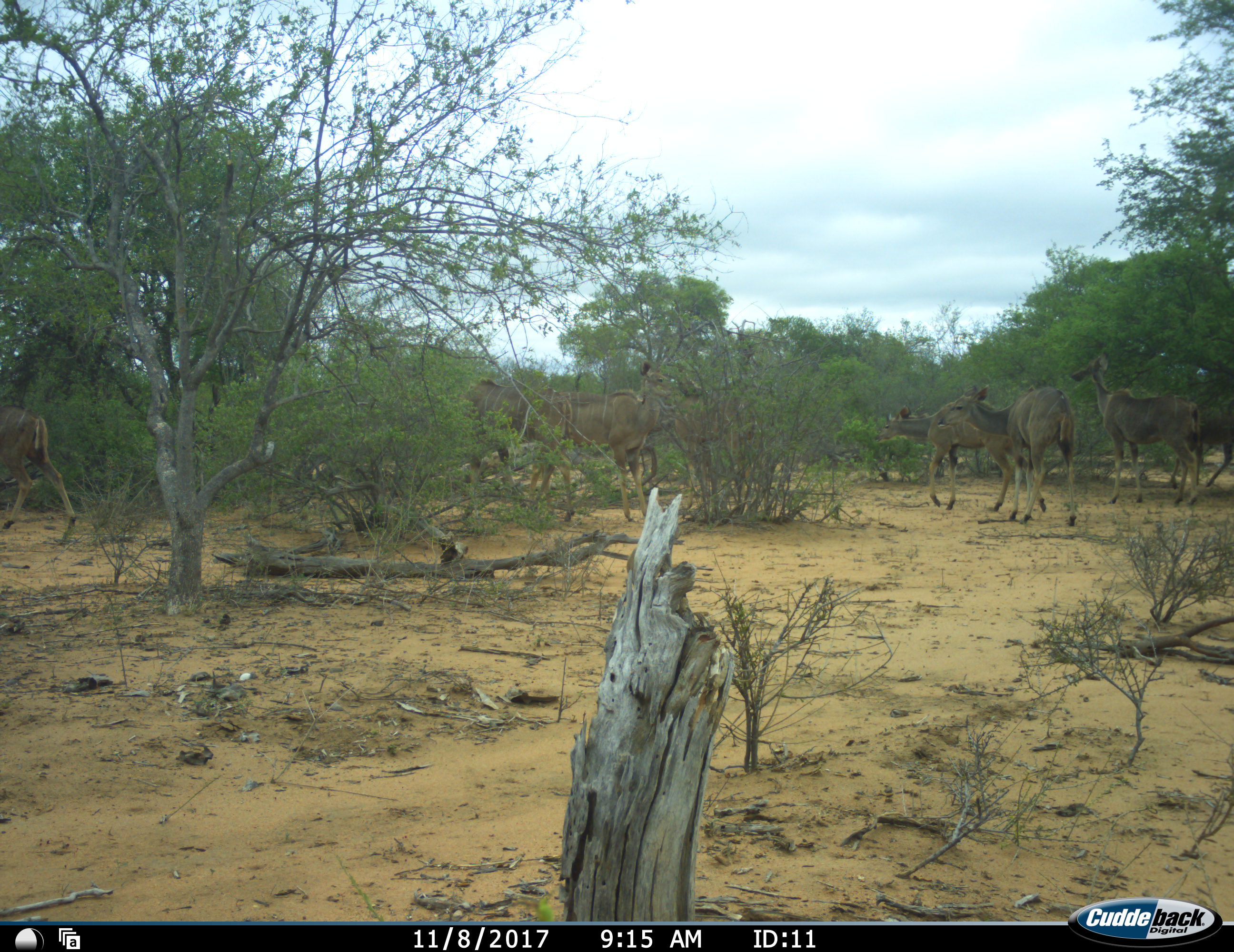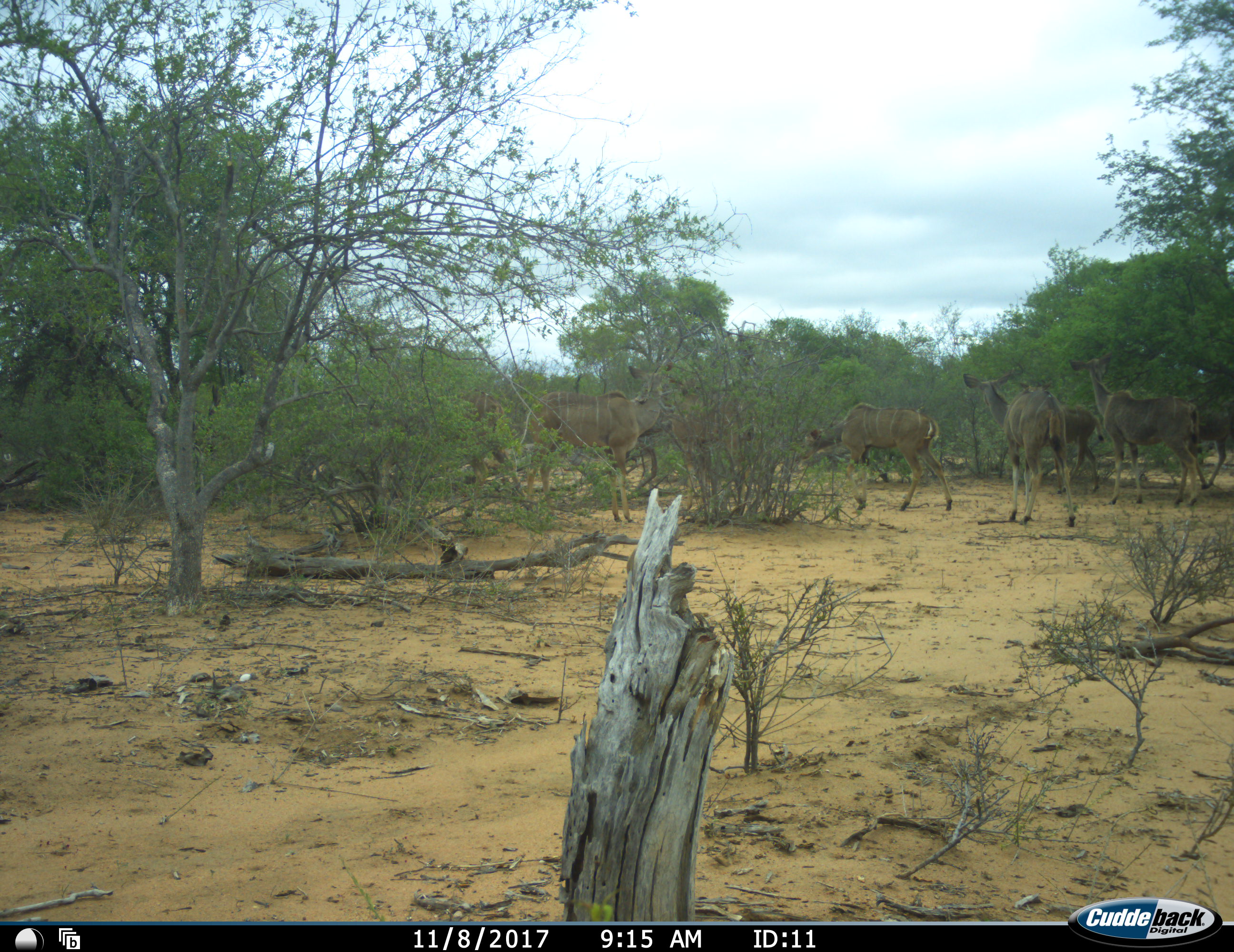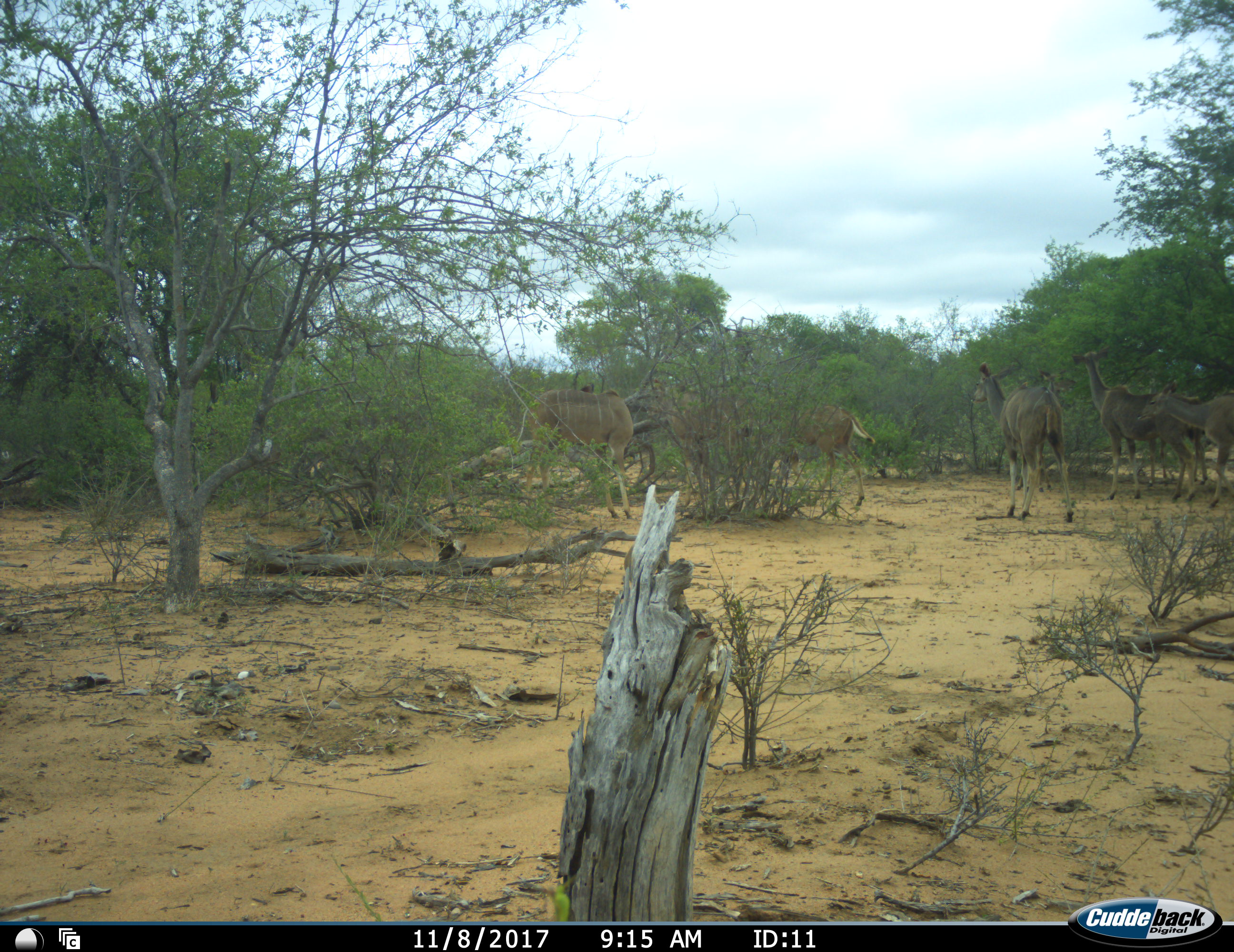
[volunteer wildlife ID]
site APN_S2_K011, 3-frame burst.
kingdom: Animalia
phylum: Chordata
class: Mammalia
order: Artiodactyla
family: Bovidae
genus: Tragelaphus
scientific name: Tragelaphus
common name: kudu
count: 9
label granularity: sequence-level